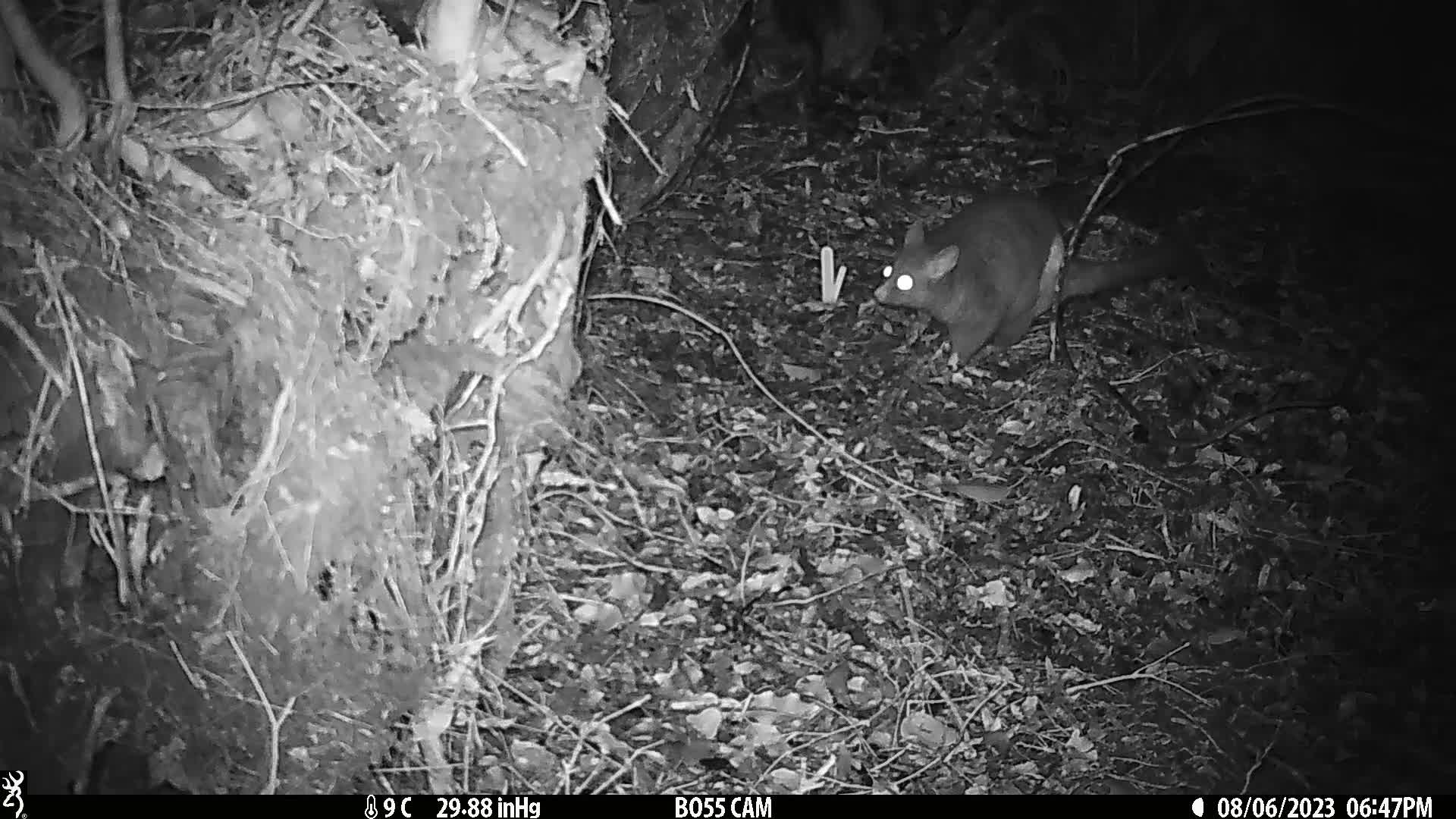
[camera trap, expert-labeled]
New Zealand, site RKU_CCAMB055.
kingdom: Animalia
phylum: Chordata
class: Mammalia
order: Diprotodontia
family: Phalangeridae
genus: Trichosurus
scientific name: Trichosurus vulpecula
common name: common brushtail possum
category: possum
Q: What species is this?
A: Possum (common brushtail possum) (Trichosurus vulpecula).